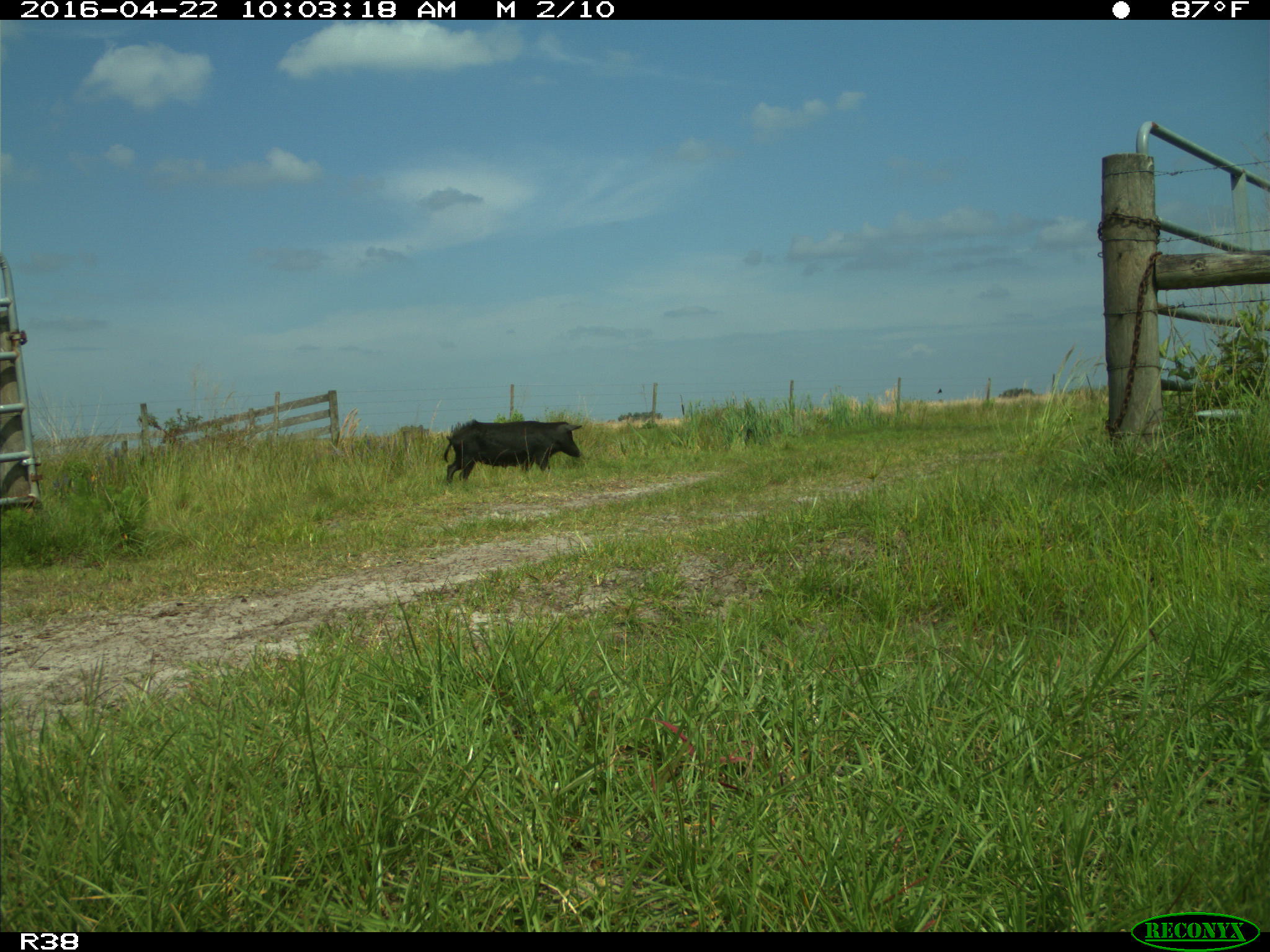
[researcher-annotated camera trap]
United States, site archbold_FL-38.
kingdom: Animalia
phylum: Chordata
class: Mammalia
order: Artiodactyla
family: Suidae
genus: Sus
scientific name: Sus scrofa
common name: wild boar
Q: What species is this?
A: Sus scrofa (wild boar).